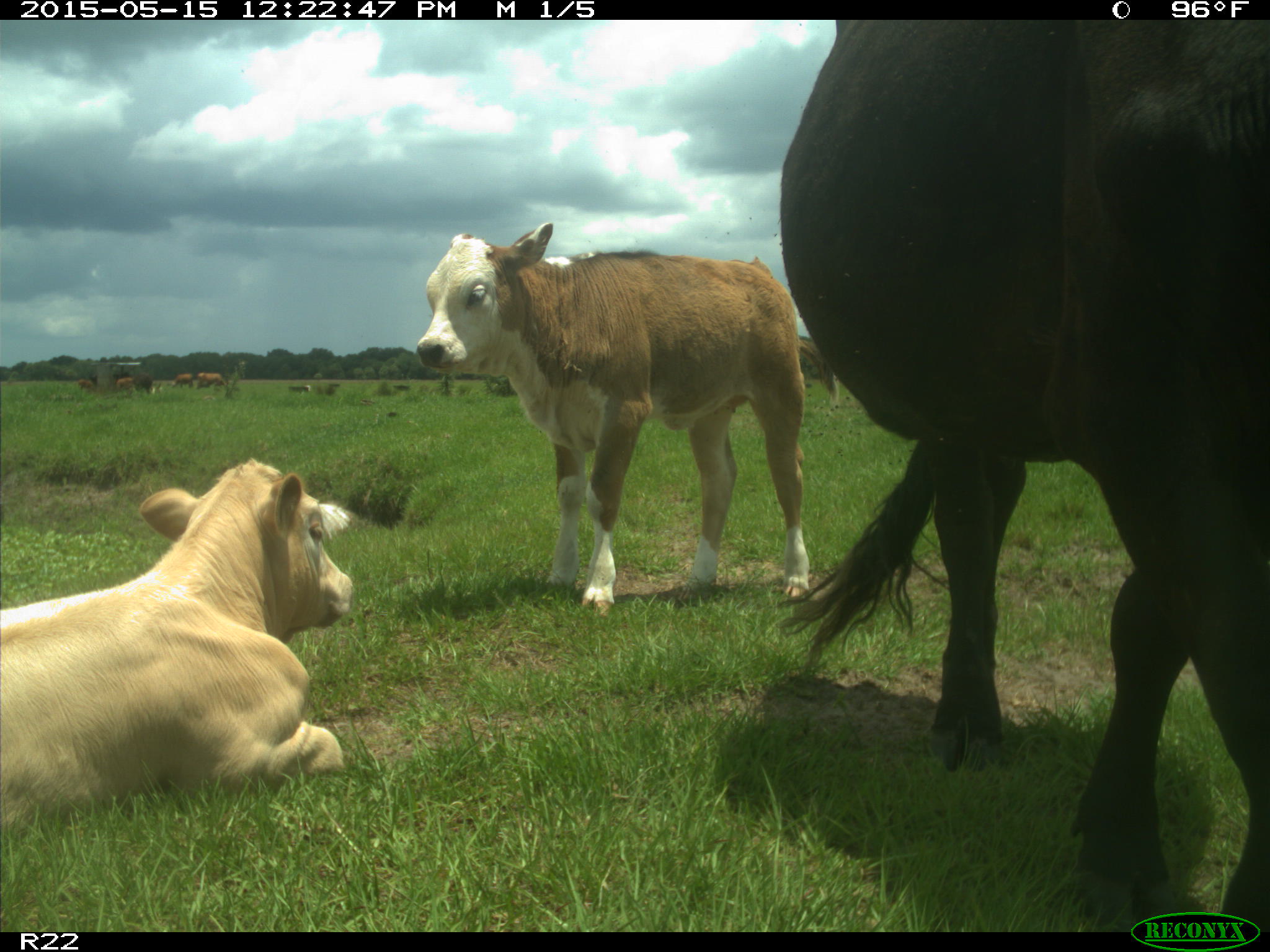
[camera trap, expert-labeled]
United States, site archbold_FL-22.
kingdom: Animalia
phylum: Chordata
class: Mammalia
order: Artiodactyla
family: Bovidae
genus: Bos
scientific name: Bos taurus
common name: domestic cow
Bos taurus (domestic cow).